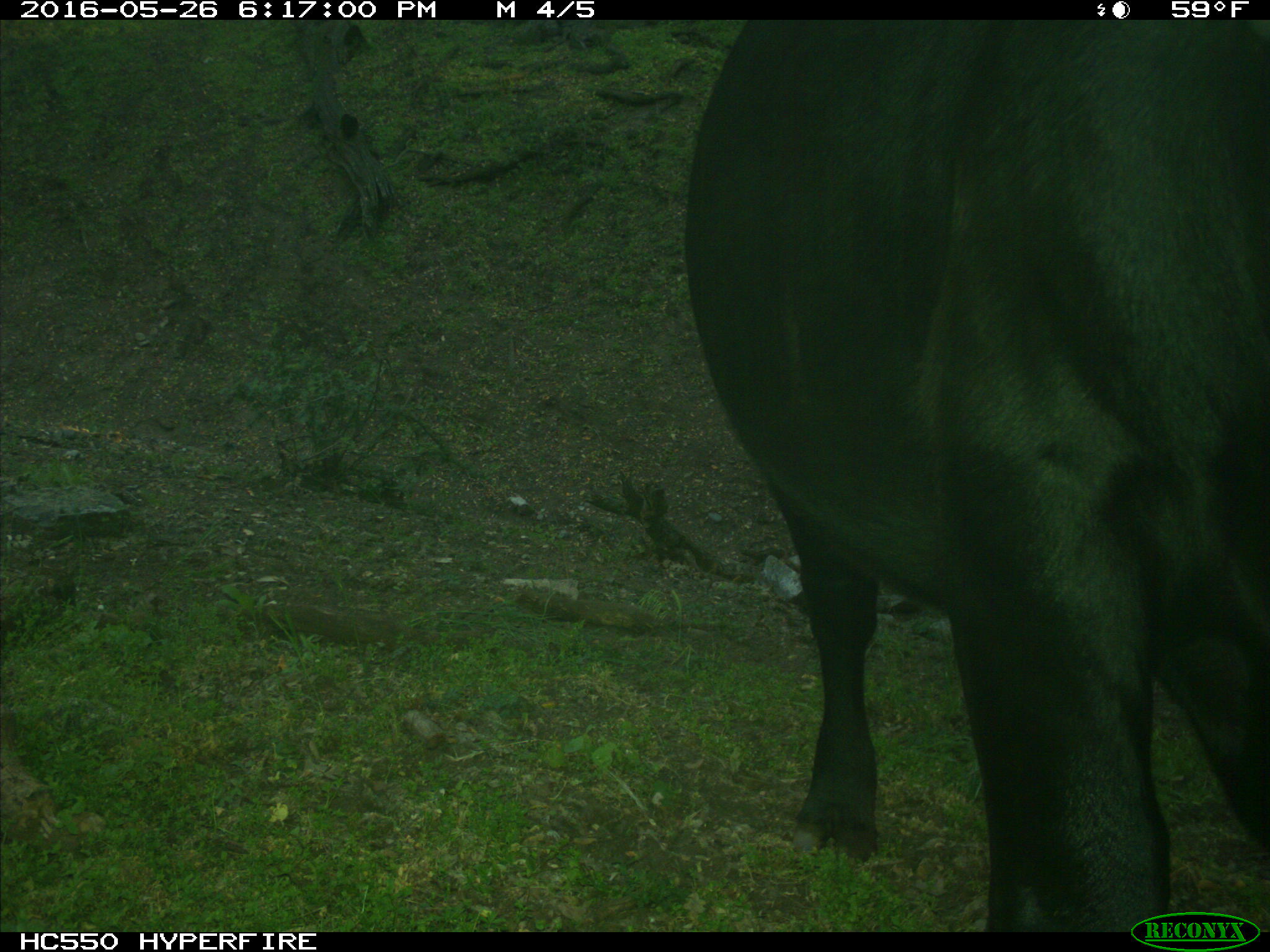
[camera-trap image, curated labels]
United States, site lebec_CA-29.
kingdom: Animalia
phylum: Chordata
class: Mammalia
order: Artiodactyla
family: Bovidae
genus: Bos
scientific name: Bos taurus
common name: domestic cow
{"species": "Bos taurus (domestic cow)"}